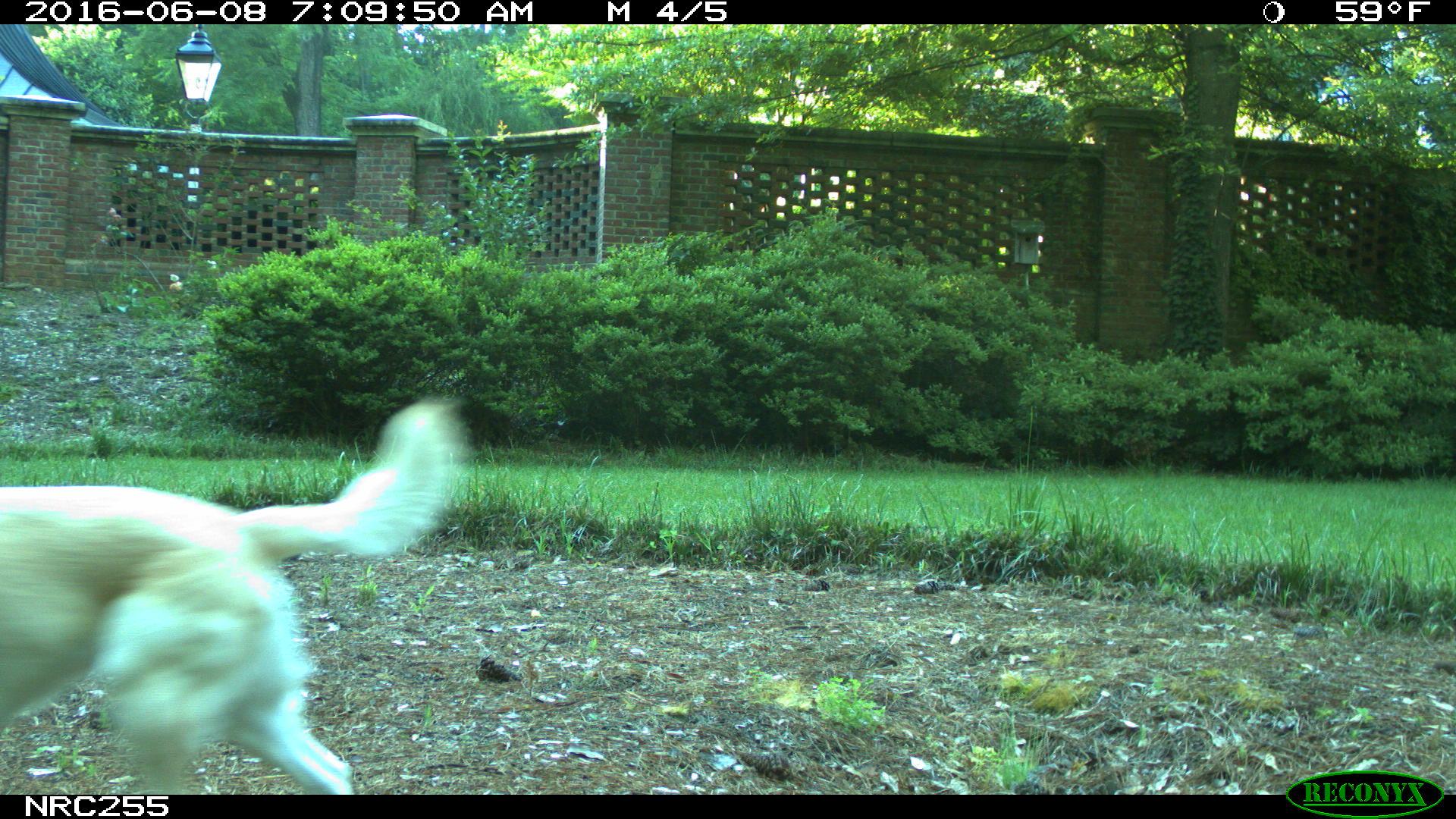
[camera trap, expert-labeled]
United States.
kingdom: Animalia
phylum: Chordata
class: Mammalia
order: Carnivora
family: Canidae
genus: Canis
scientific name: Canis familiaris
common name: domestic dog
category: Dog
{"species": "Dog (domestic dog) (Canis familiaris)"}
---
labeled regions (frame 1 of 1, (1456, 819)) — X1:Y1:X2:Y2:
Dog: 0:397:462:794